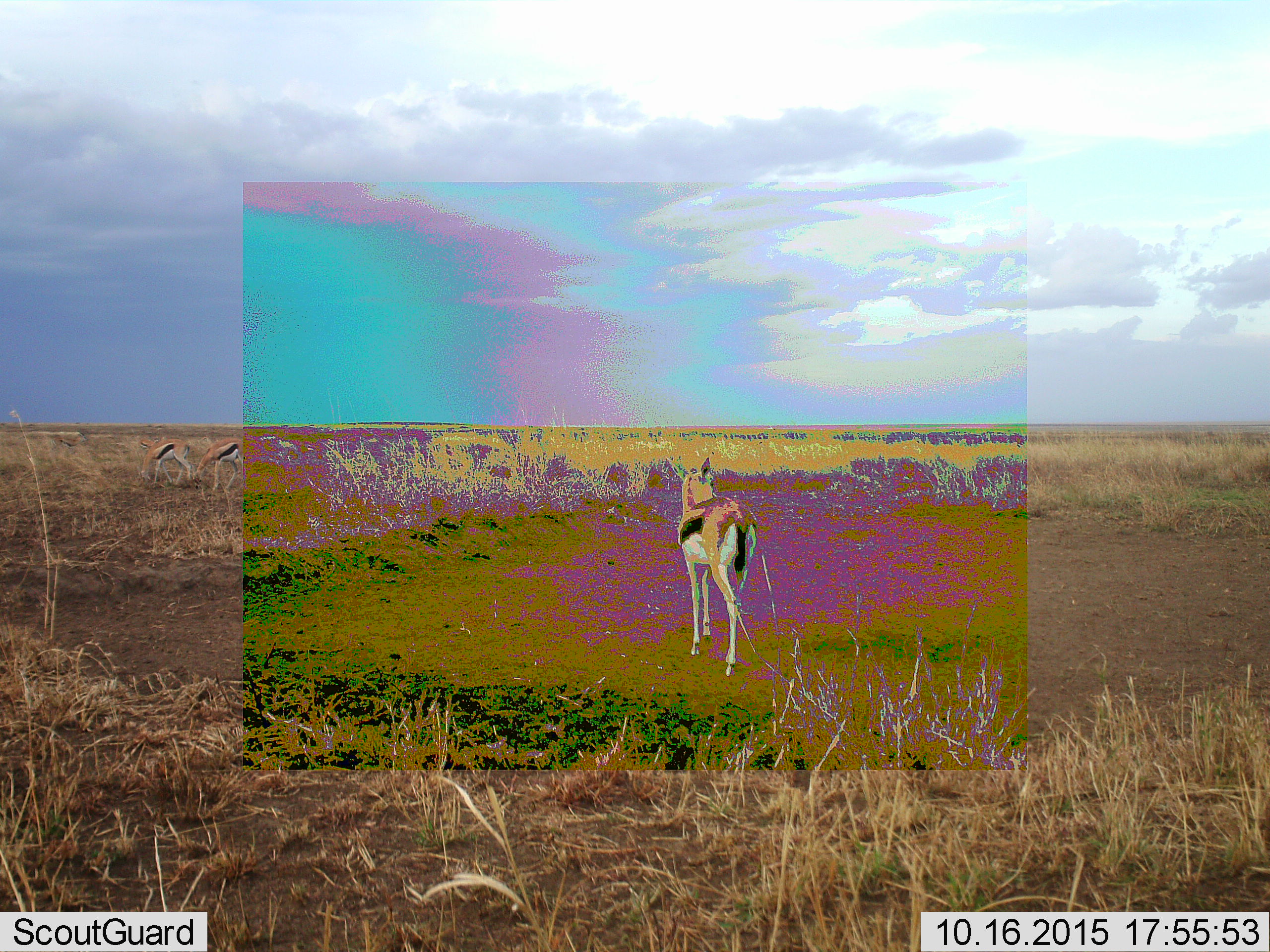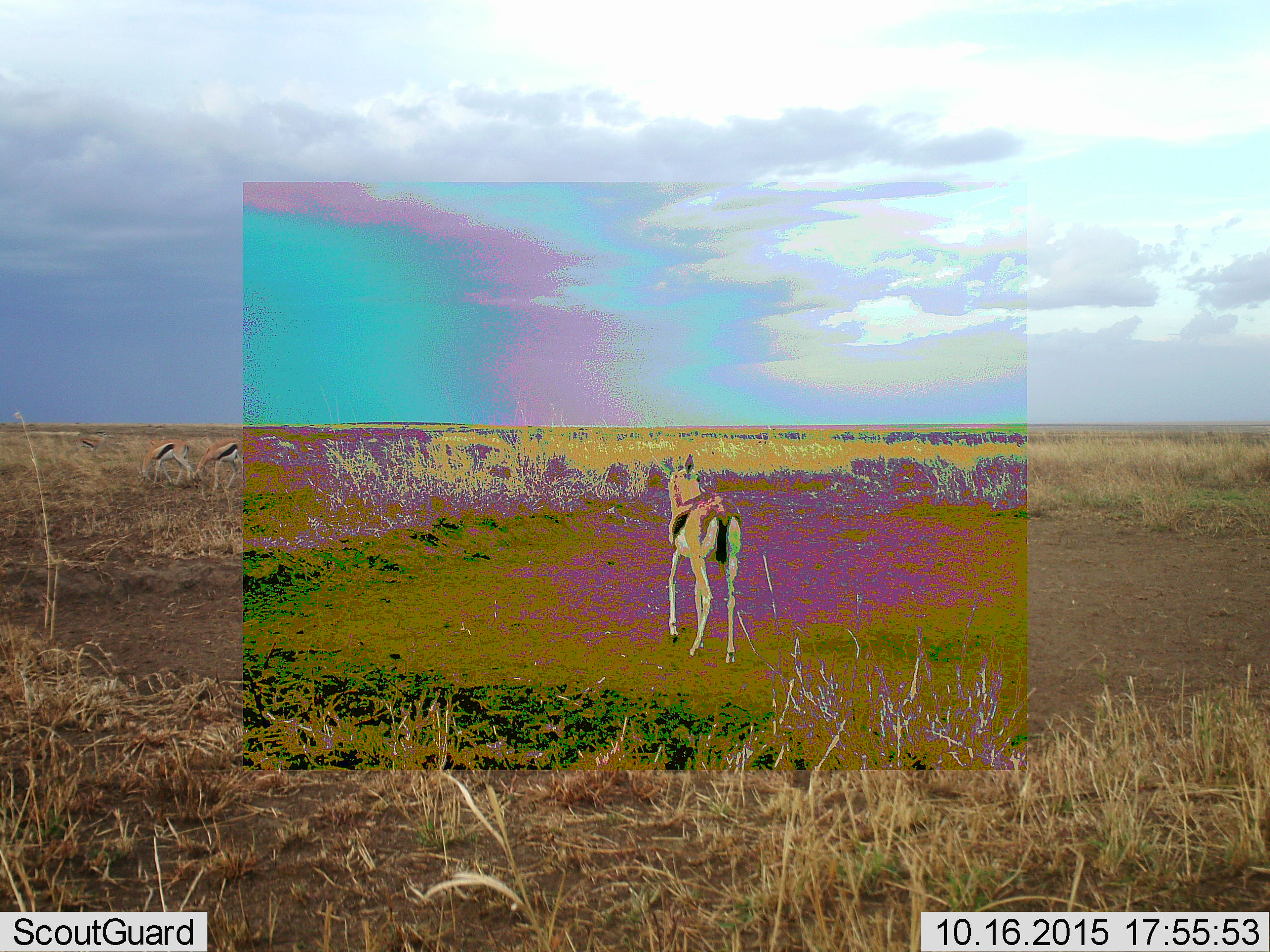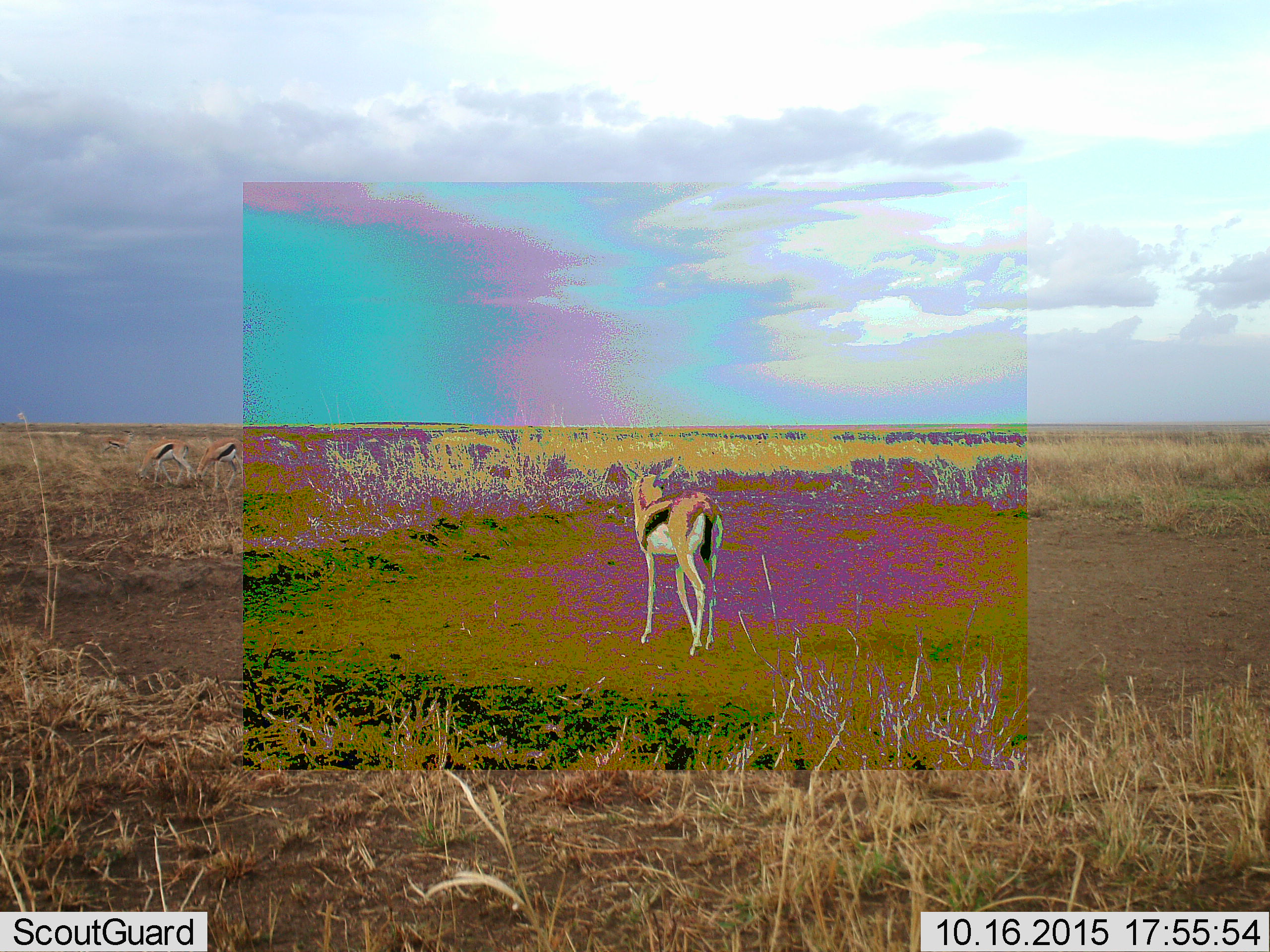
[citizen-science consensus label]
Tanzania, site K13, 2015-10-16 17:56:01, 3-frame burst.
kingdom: Animalia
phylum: Chordata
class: Mammalia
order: Artiodactyla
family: Bovidae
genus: Eudorcas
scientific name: Eudorcas thomsonii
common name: thomson's gazelle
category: gazellethomsons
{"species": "gazellethomsons (thomson's gazelle) (Eudorcas thomsonii)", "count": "3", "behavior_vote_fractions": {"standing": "67%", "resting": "0%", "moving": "44%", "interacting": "0%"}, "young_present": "0%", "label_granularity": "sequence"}